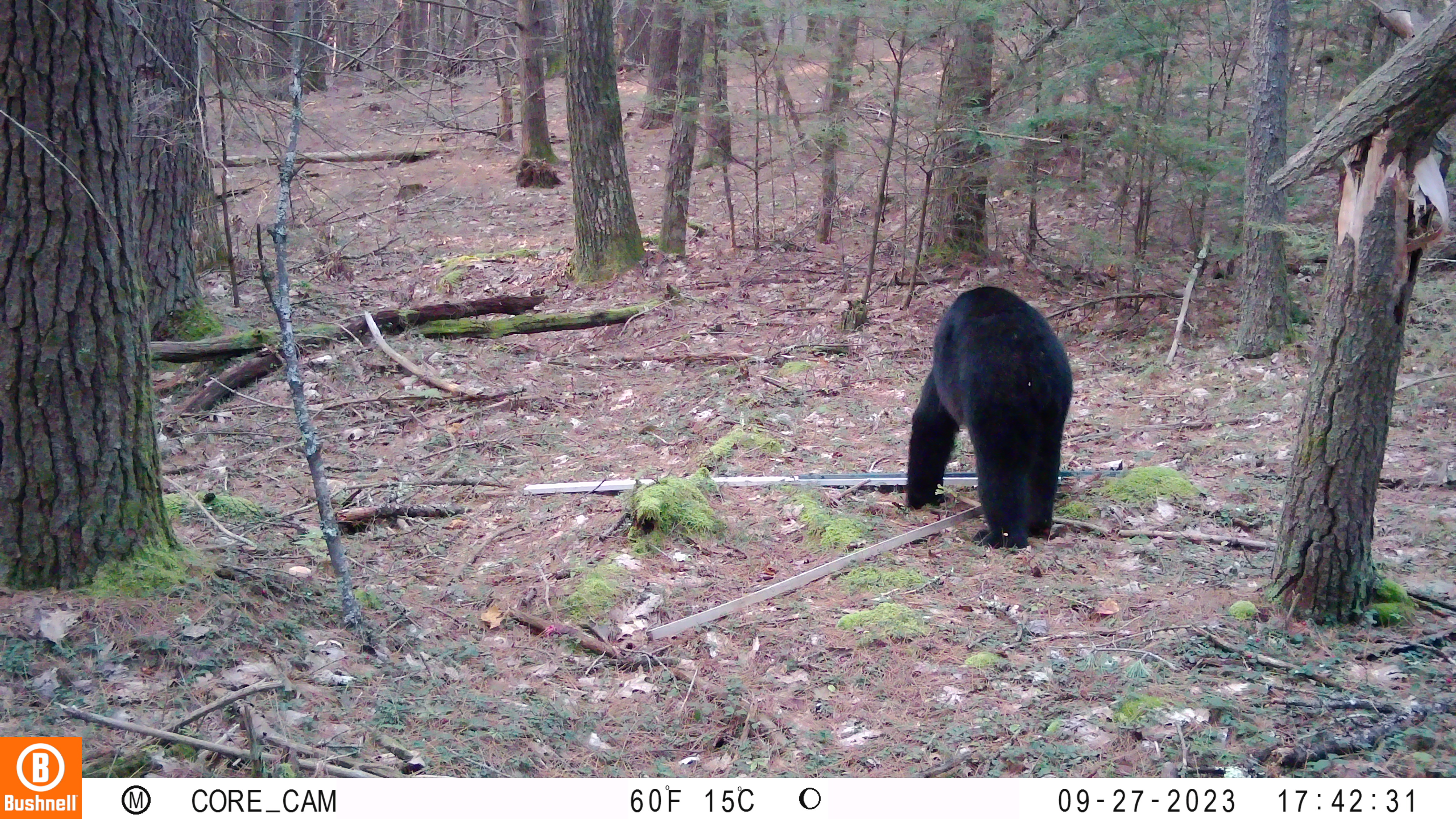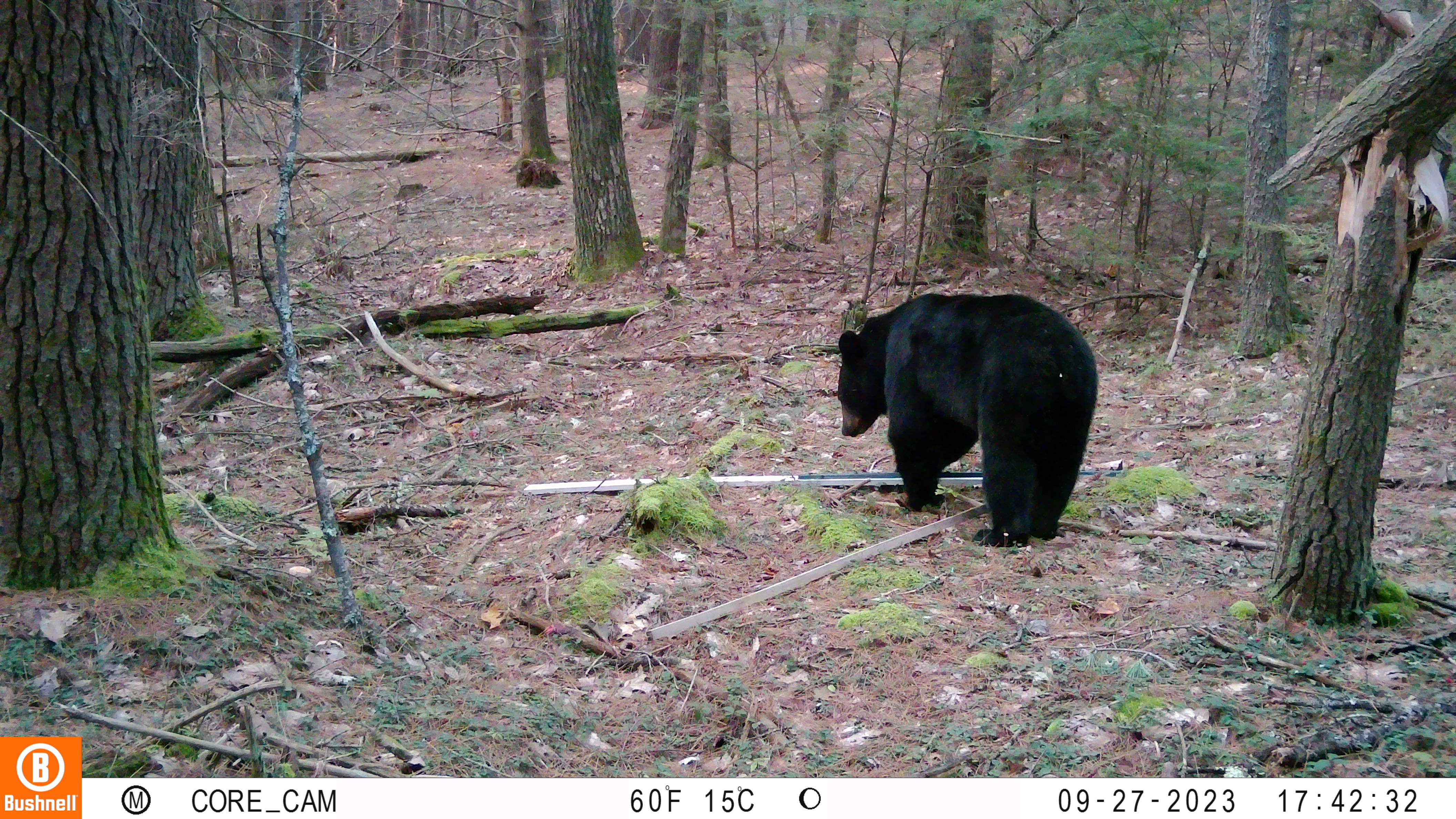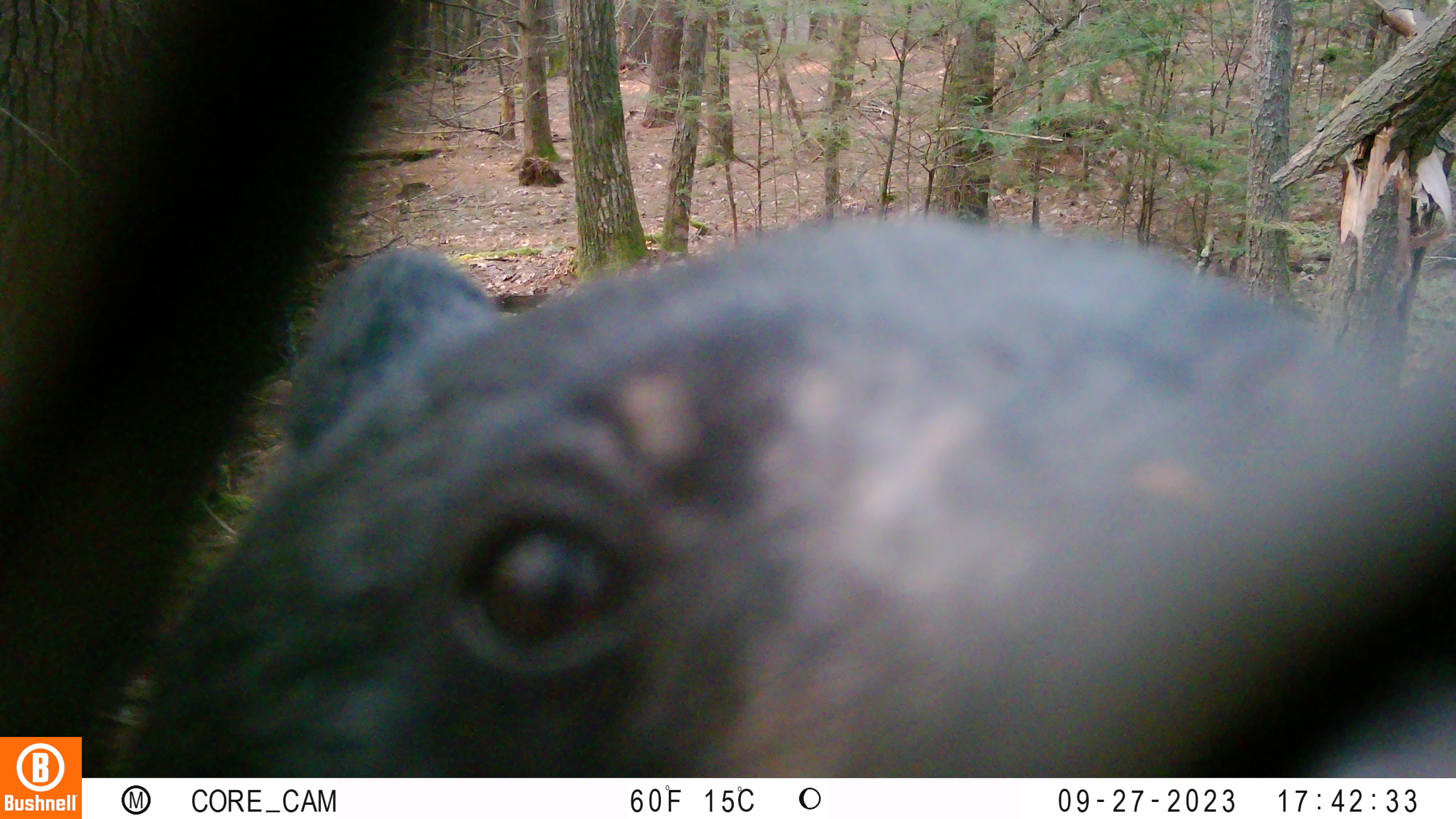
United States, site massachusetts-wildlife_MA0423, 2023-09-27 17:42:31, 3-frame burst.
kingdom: Animalia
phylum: Chordata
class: Mammalia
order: Carnivora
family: Ursidae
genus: Ursus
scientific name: Ursus americanus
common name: black bear